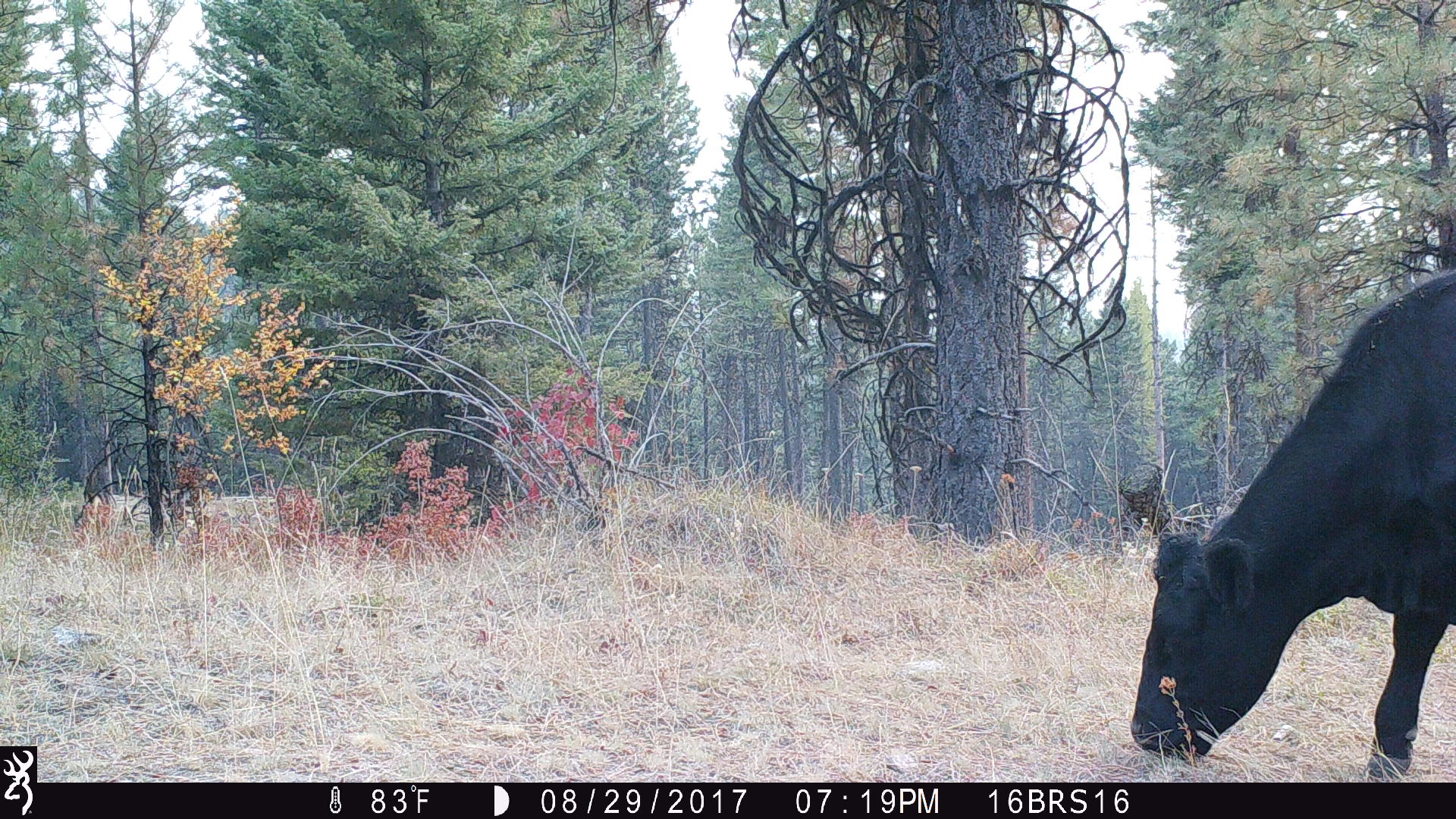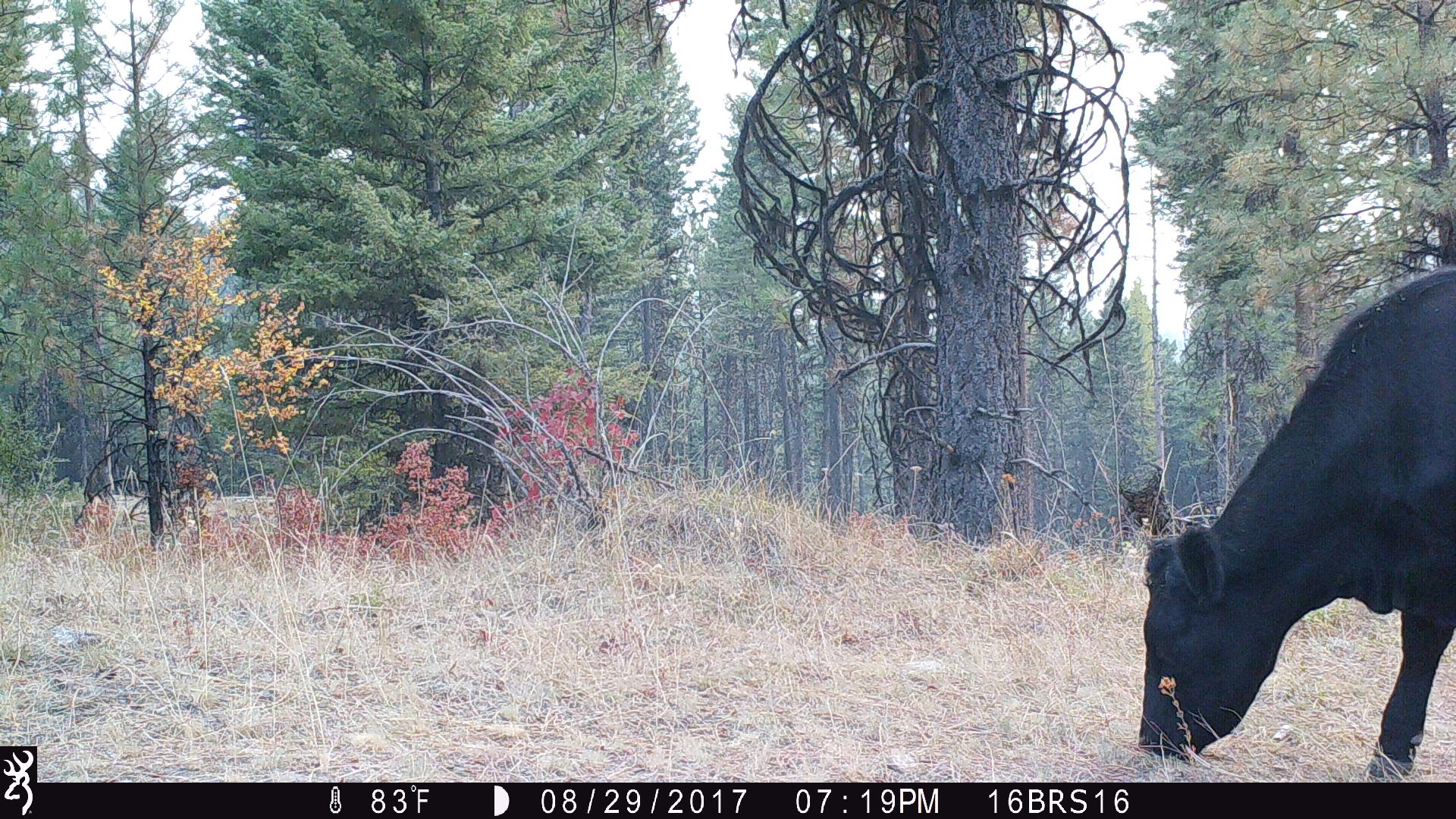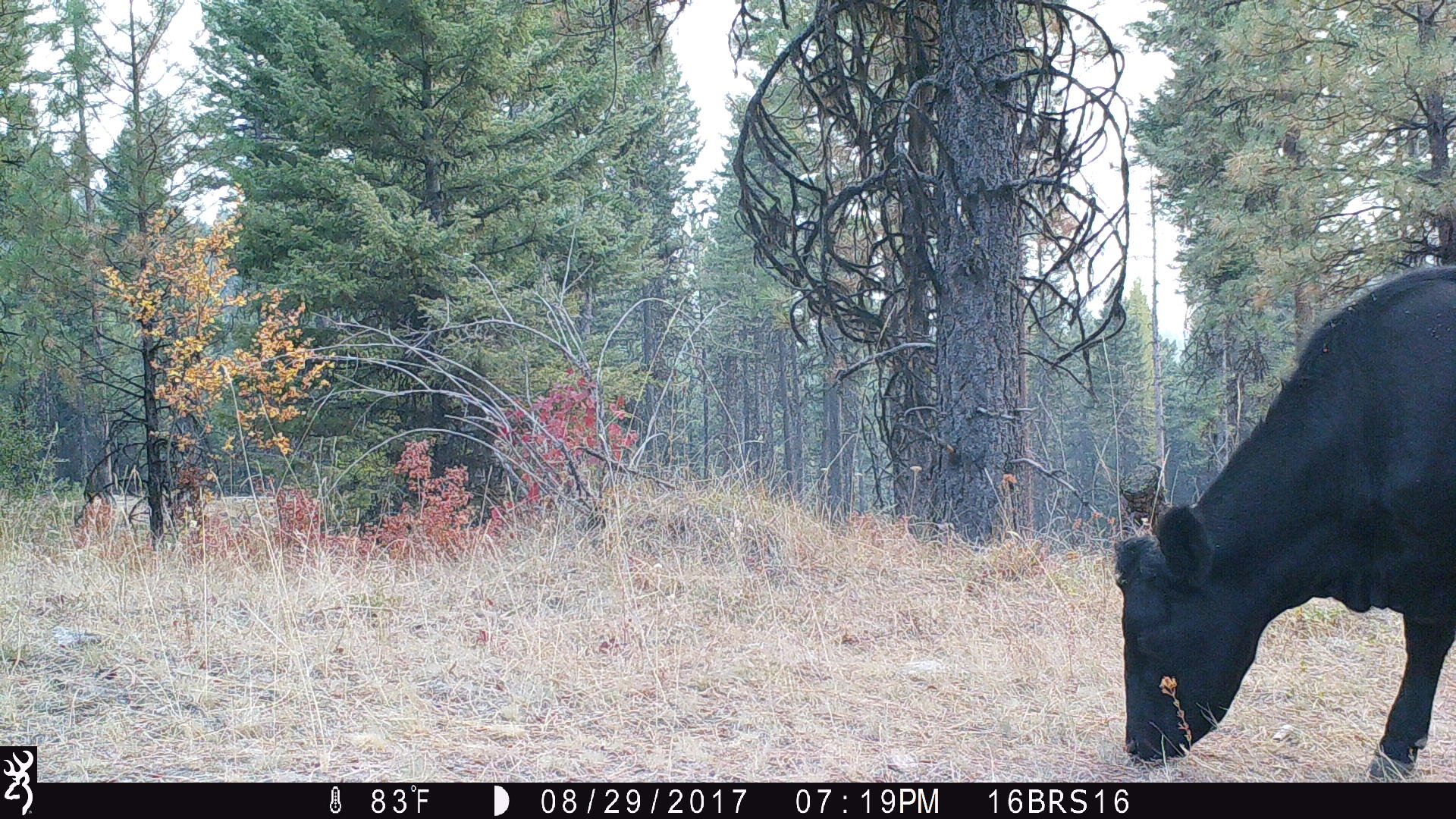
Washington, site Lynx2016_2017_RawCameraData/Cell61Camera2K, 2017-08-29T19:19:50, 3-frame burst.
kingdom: Animalia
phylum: Chordata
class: Mammalia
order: Artiodactyla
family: Bovidae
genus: Bos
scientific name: Bos taurus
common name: domestic cattle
Domestic cattle (Bos taurus). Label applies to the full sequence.